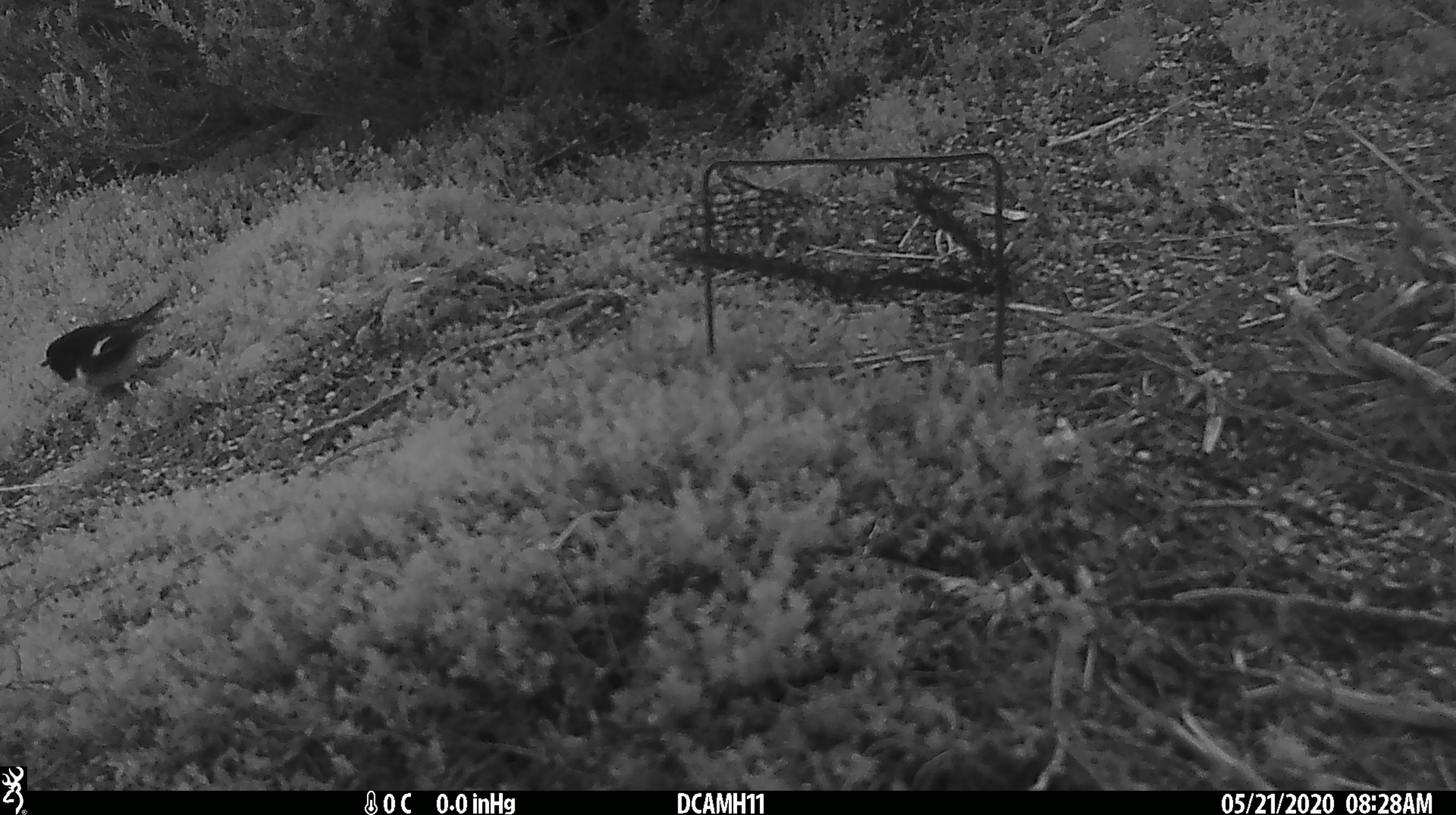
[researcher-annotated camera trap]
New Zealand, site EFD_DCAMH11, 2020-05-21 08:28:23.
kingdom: Animalia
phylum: Chordata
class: Aves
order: Passeriformes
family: Petroicidae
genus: Petroica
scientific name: Petroica macrocephala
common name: tomtit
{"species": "tomtit (Petroica macrocephala)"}